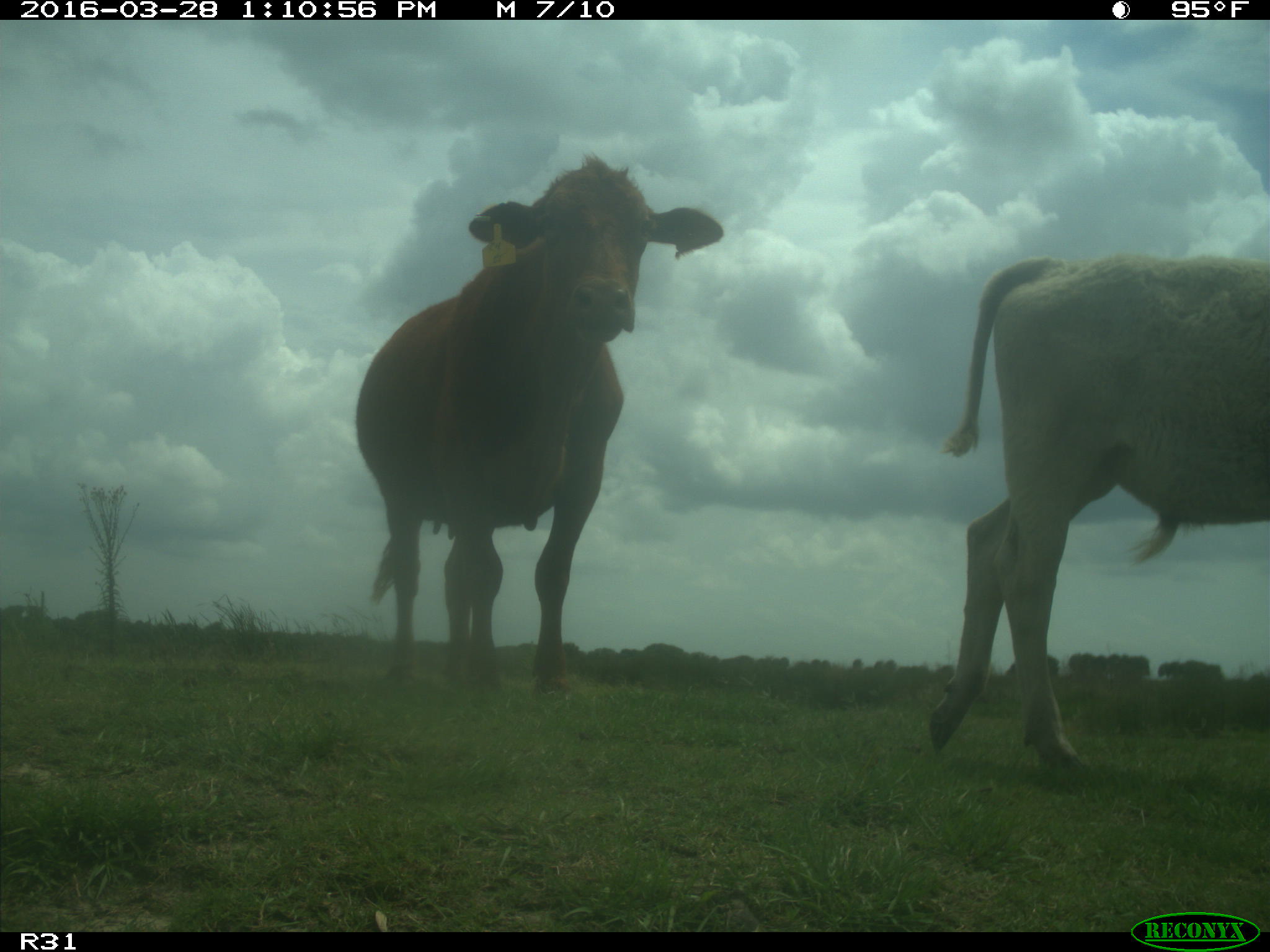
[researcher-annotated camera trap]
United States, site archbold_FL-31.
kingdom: Animalia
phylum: Chordata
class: Mammalia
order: Artiodactyla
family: Bovidae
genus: Bos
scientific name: Bos taurus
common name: domestic cow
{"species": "Bos taurus (domestic cow)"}